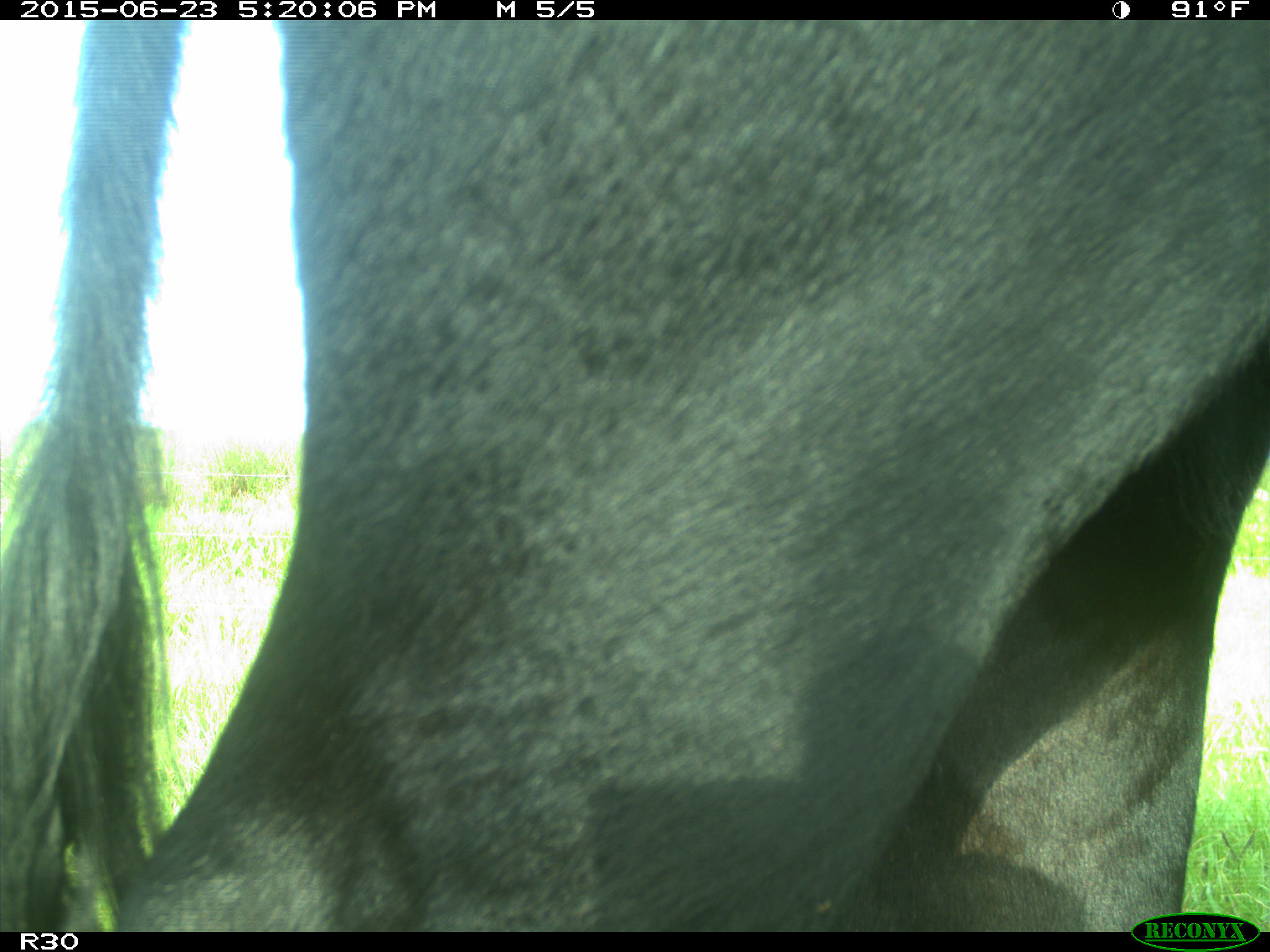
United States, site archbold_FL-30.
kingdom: Animalia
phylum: Chordata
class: Mammalia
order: Artiodactyla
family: Bovidae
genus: Bos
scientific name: Bos taurus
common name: domestic cow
Bos taurus (domestic cow).